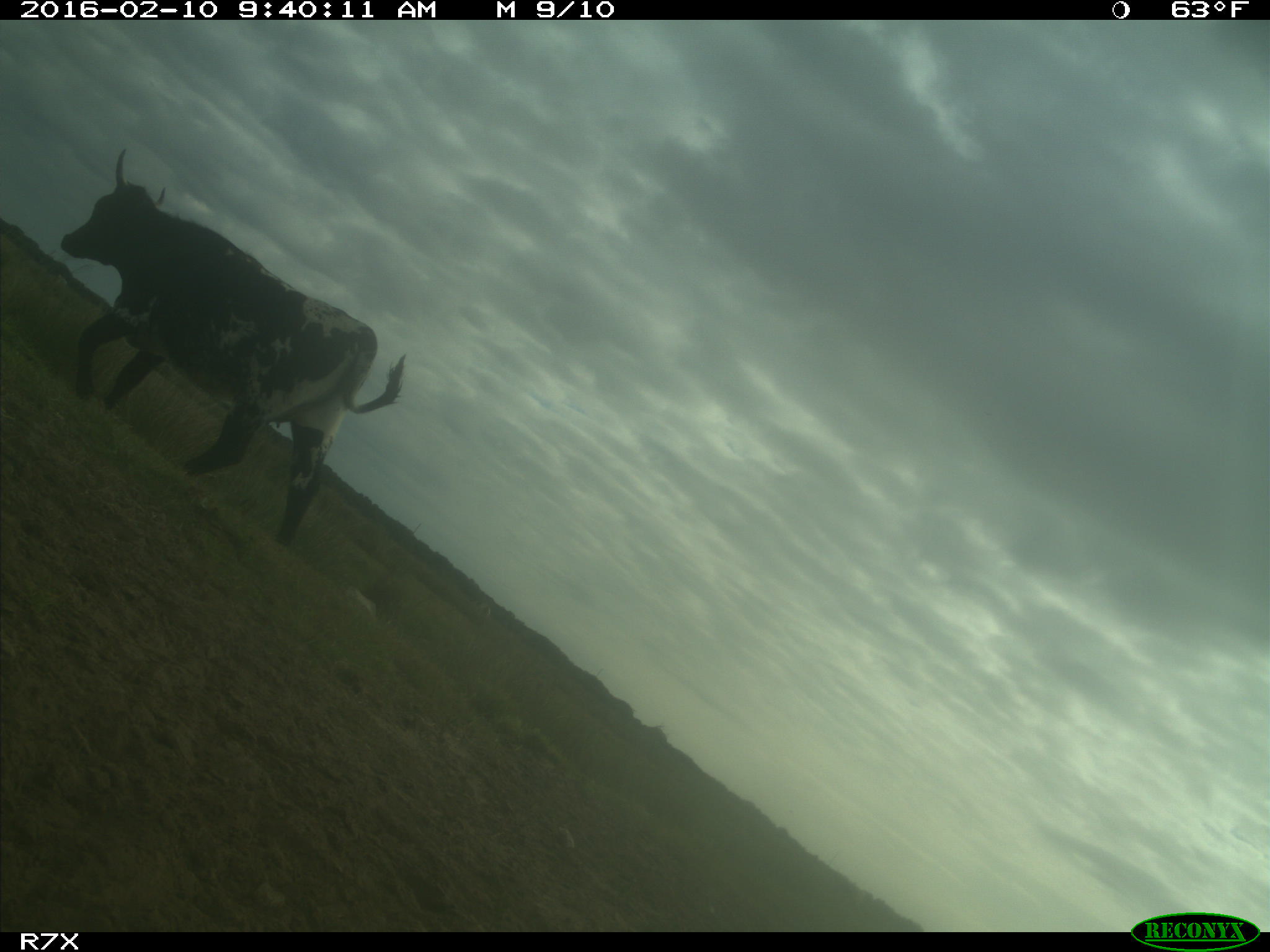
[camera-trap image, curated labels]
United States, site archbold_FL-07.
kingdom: Animalia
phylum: Chordata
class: Mammalia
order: Artiodactyla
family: Bovidae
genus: Bos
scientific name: Bos taurus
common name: domestic cow